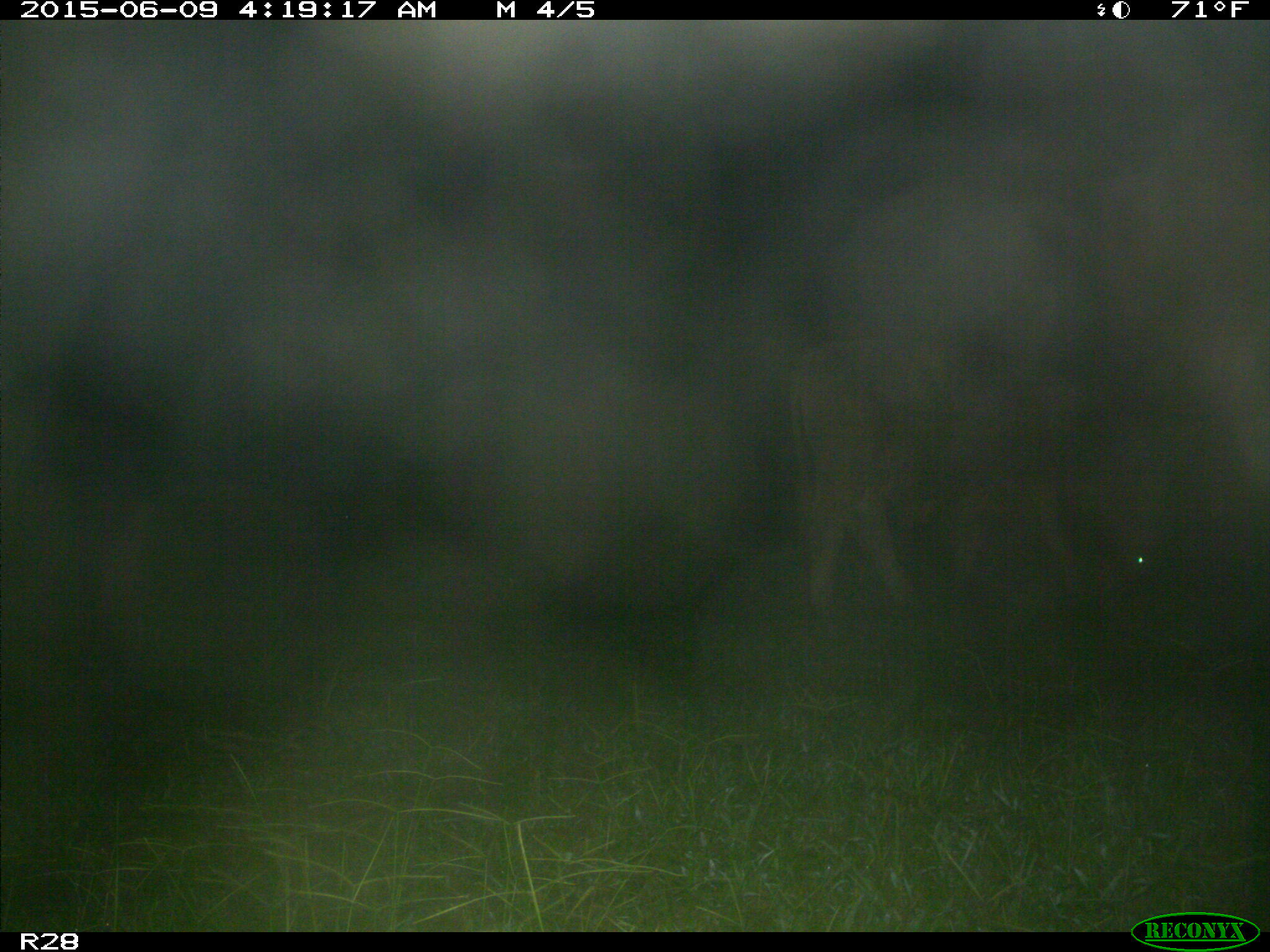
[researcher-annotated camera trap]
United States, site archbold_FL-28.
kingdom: Animalia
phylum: Chordata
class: Mammalia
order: Artiodactyla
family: Bovidae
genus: Bos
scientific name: Bos taurus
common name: domestic cow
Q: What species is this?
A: Bos taurus (domestic cow).